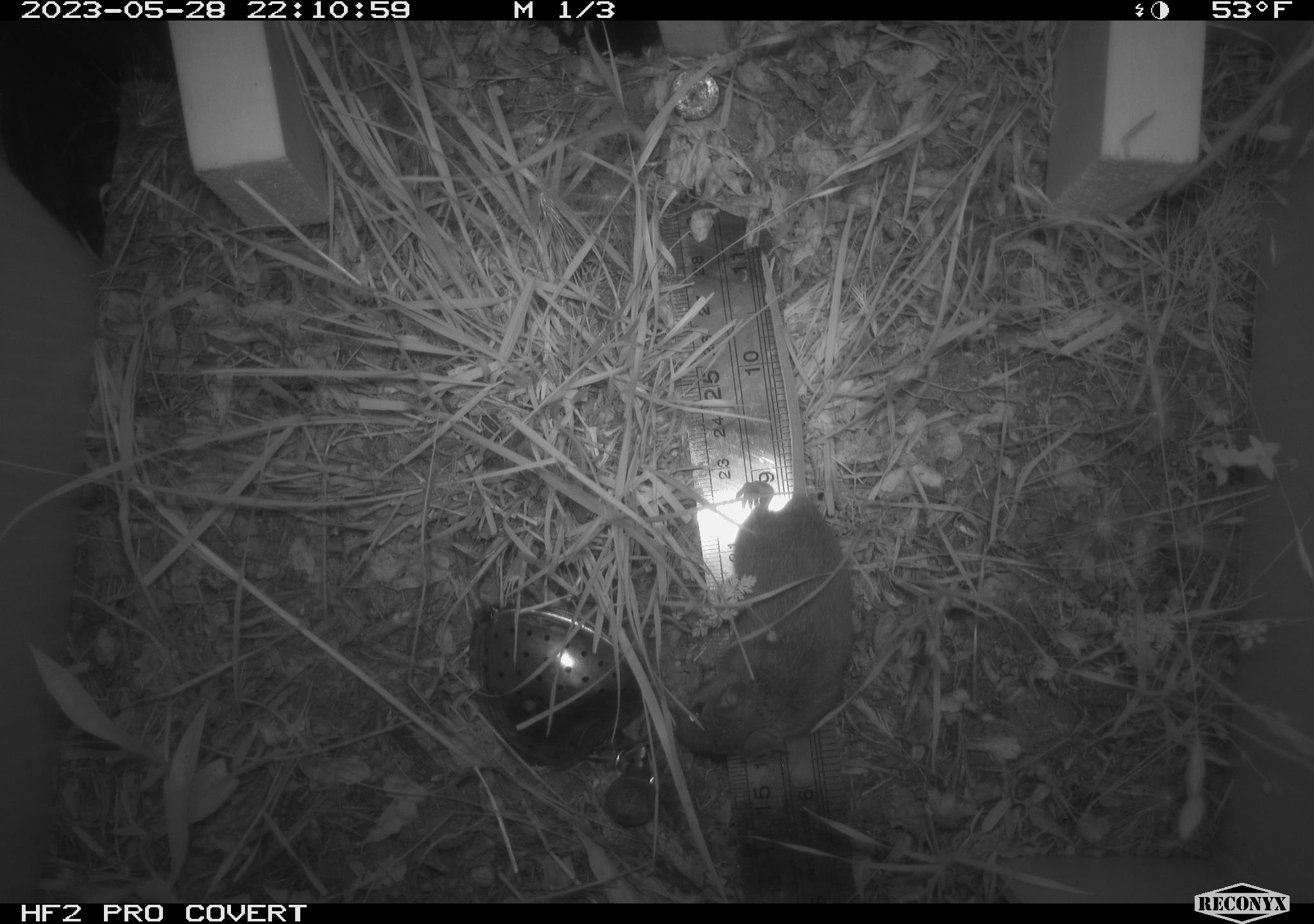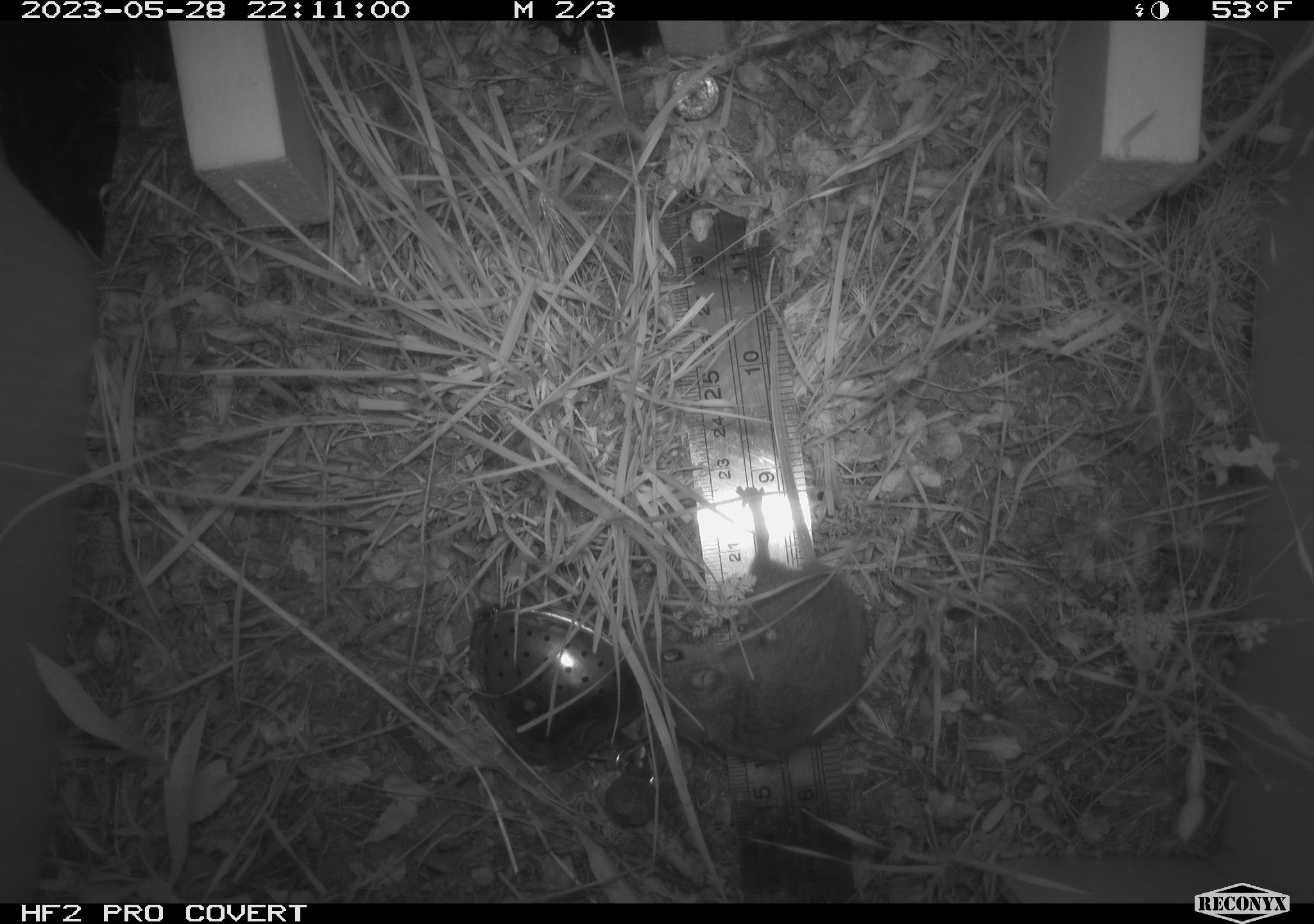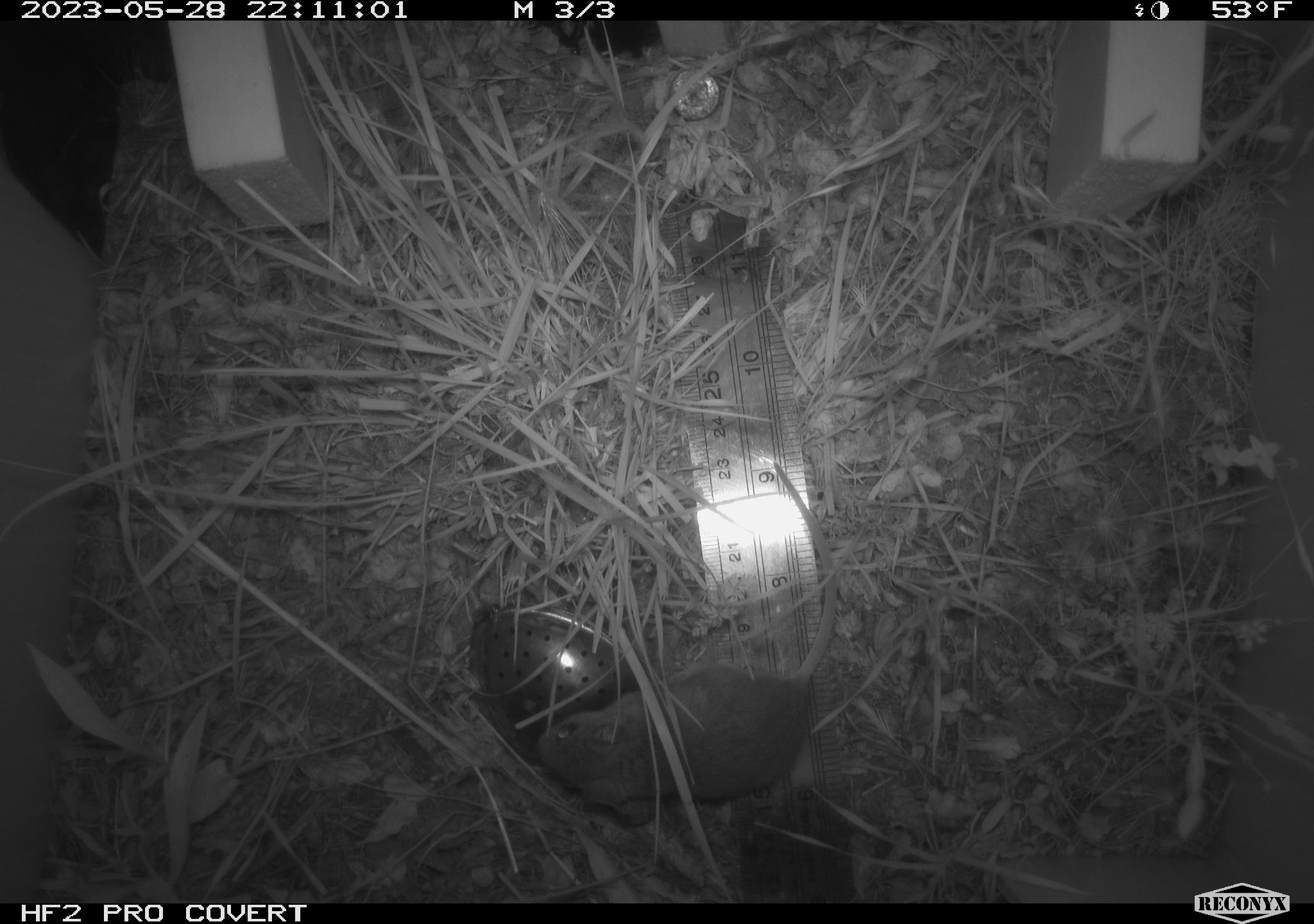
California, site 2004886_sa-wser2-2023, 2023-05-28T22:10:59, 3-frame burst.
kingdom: Animalia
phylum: Chordata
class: Mammalia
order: Rodentia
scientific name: Rodentia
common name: mouse species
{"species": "mouse species (Rodentia)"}